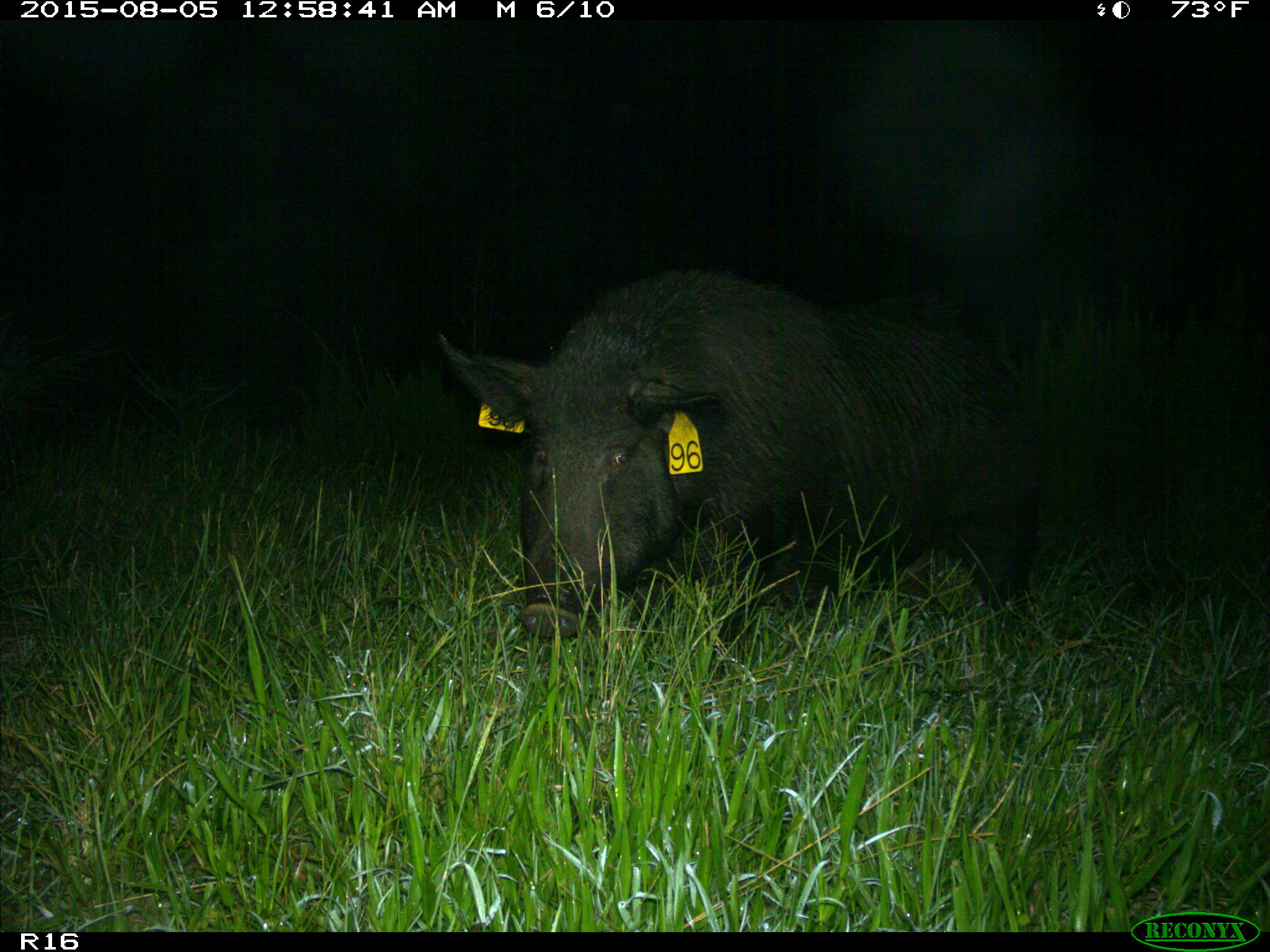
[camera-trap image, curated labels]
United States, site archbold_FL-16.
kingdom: Animalia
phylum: Chordata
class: Mammalia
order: Artiodactyla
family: Suidae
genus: Sus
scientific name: Sus scrofa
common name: wild boar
Sus scrofa (wild boar).